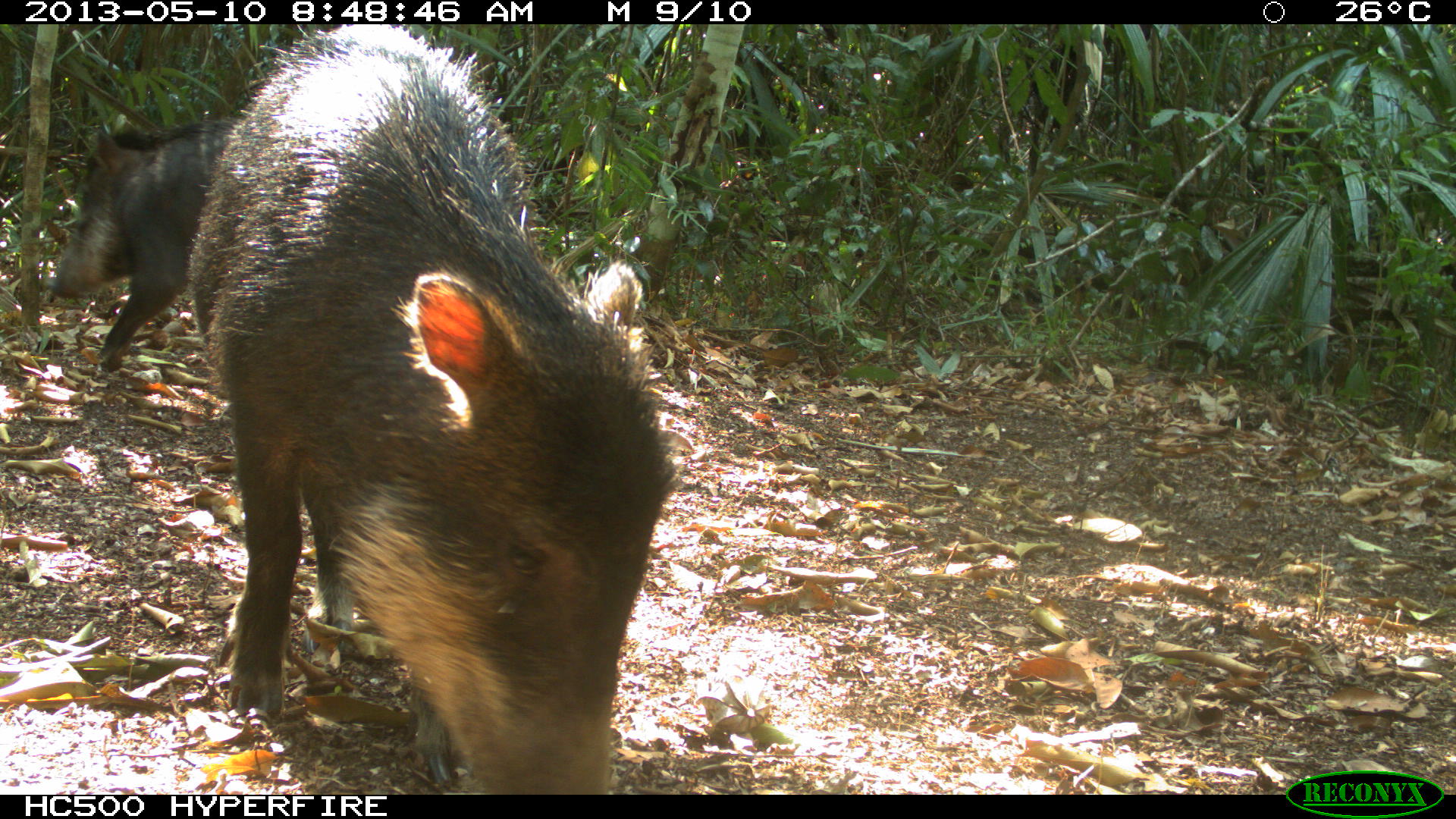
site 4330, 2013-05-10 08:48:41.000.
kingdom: Animalia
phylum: Chordata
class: Mammalia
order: Artiodactyla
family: Tayassuidae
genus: Tayassu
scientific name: Tayassu pecari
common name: white-lipped peccary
Tayassu pecari (white-lipped peccary), count 4.